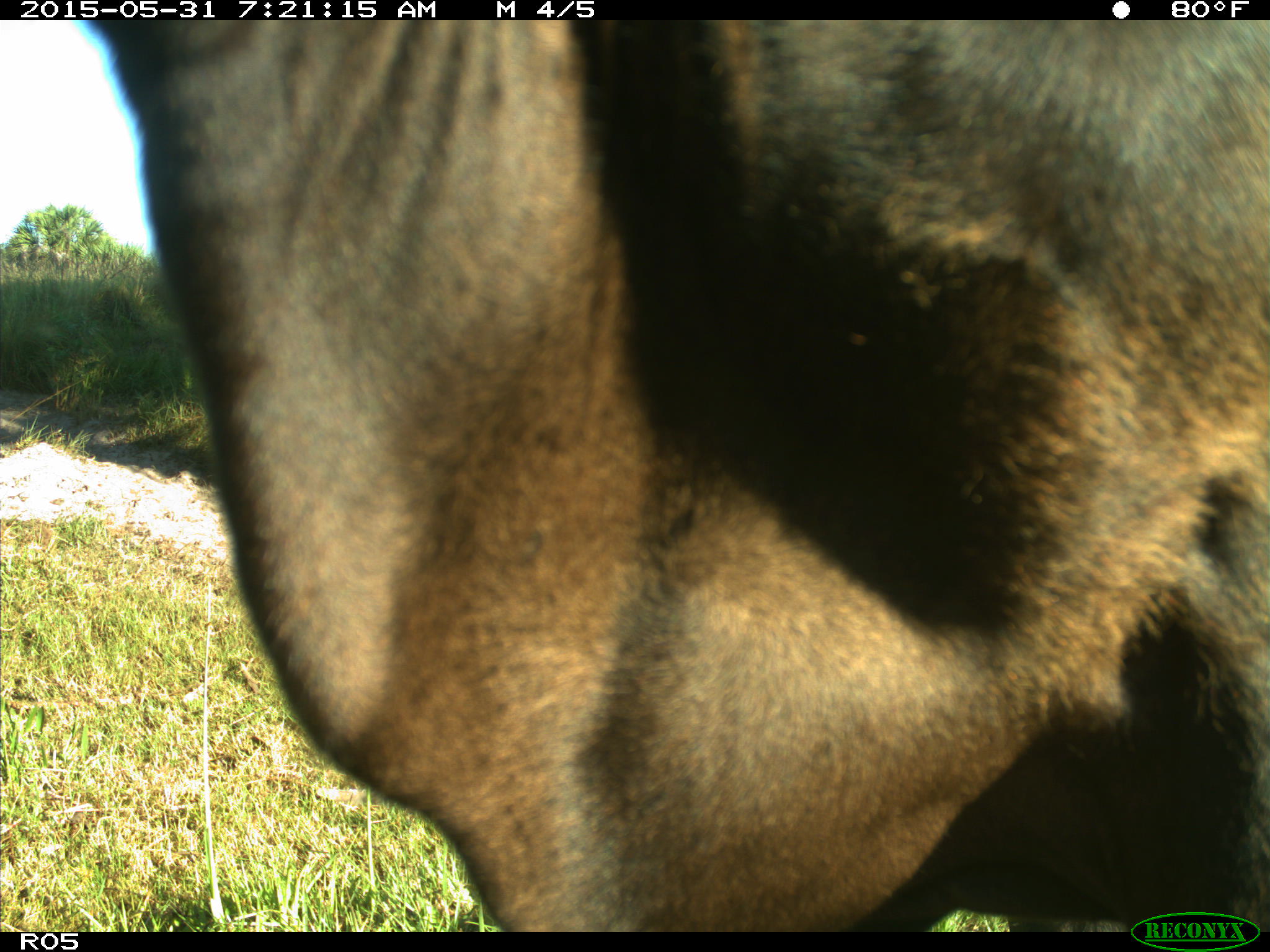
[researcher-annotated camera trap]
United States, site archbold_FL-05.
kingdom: Animalia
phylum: Chordata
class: Mammalia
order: Artiodactyla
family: Bovidae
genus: Bos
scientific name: Bos taurus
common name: domestic cow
Bos taurus (domestic cow).